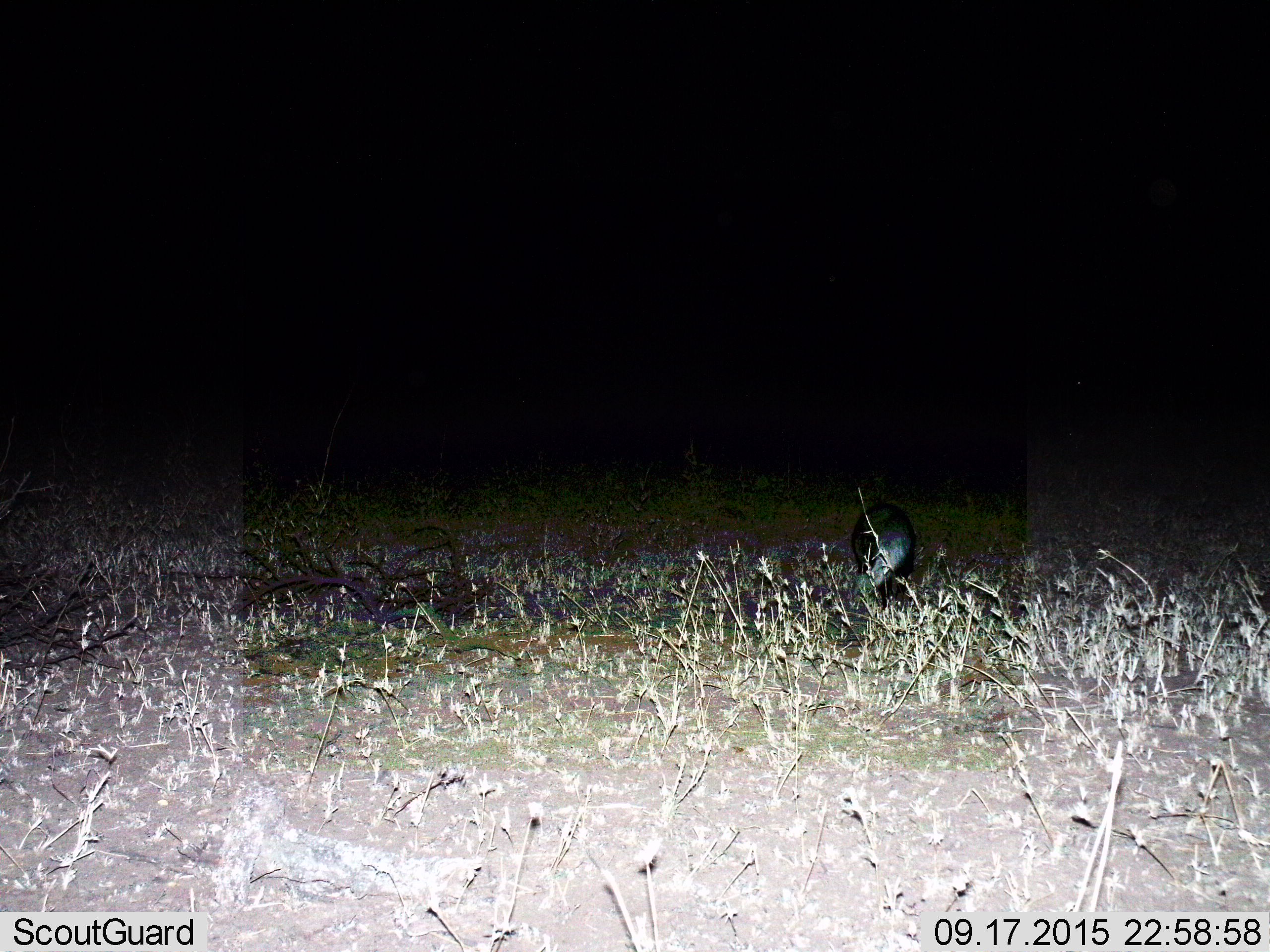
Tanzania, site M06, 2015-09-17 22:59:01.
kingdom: Animalia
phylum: Chordata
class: Mammalia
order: Carnivora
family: Mustelidae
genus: Mellivora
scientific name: Mellivora capensis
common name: honey badger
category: honeybadger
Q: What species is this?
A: Honeybadger (honey badger) (Mellivora capensis).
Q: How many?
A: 1.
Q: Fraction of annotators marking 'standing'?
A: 50%.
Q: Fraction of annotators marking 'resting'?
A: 0%.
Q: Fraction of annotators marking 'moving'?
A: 50%.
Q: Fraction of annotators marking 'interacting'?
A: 0%.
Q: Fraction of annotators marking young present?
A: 0%.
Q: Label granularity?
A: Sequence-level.